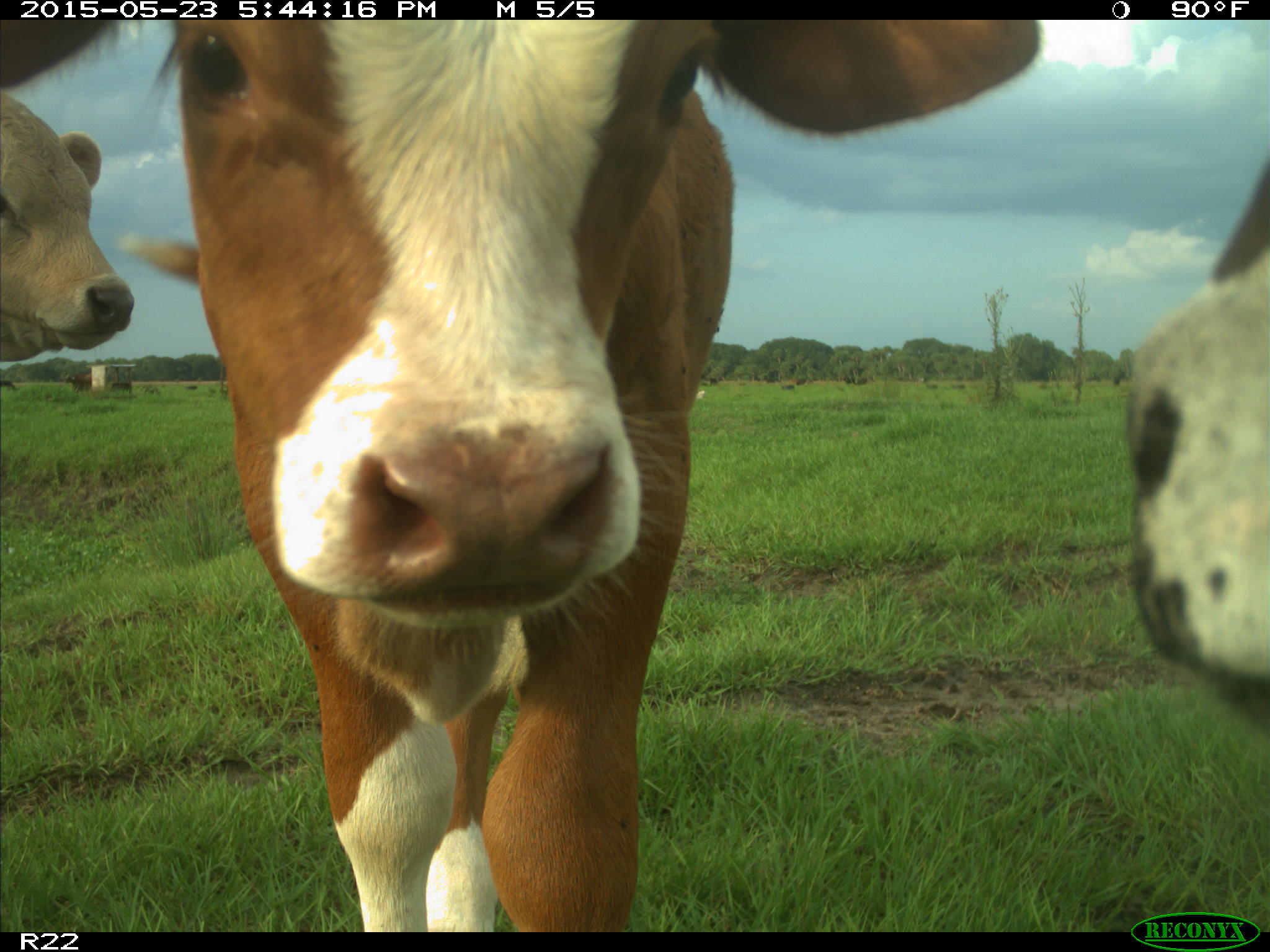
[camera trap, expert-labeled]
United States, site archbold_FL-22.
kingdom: Animalia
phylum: Chordata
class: Mammalia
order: Artiodactyla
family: Bovidae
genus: Bos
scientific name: Bos taurus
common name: domestic cow